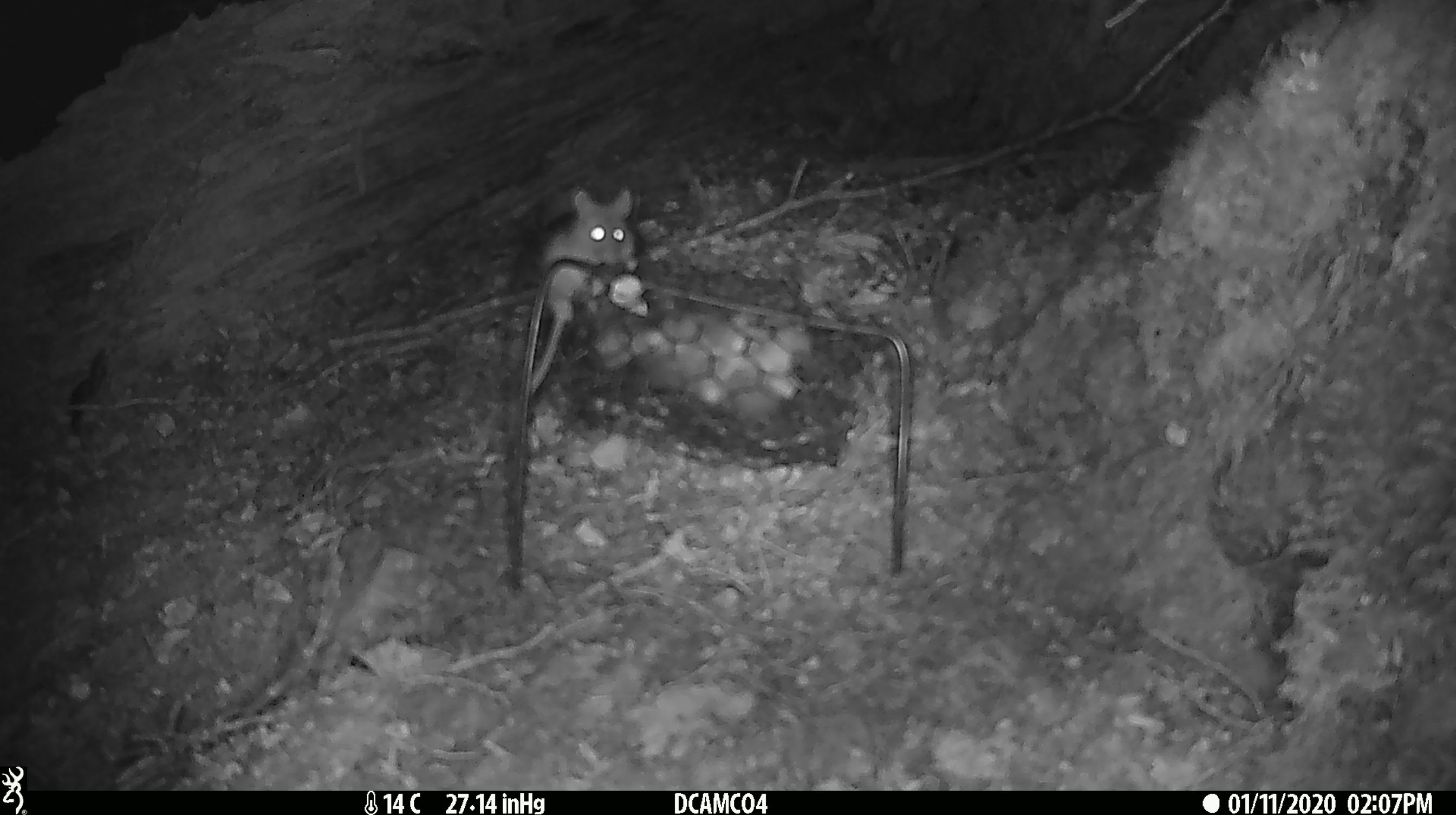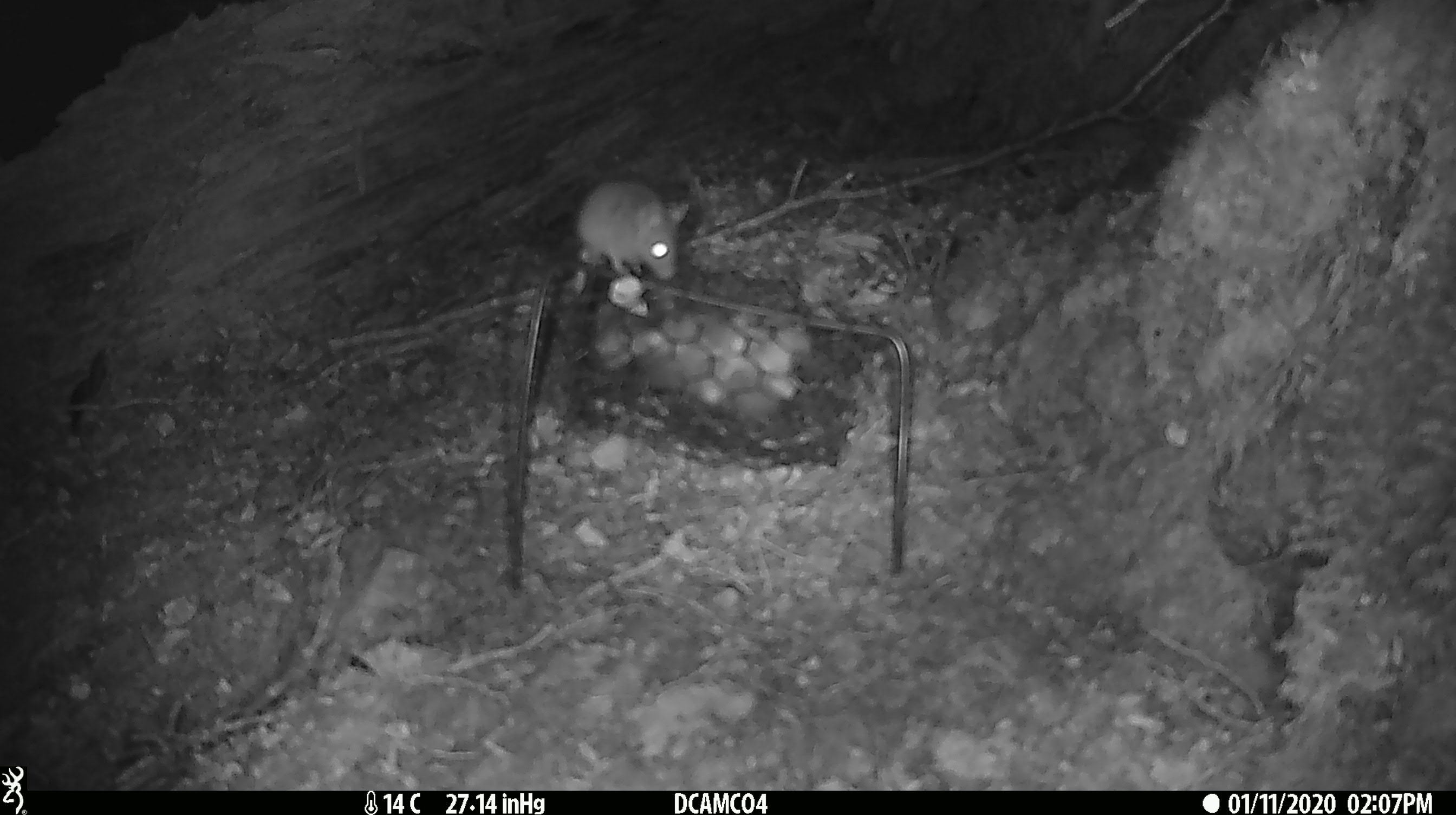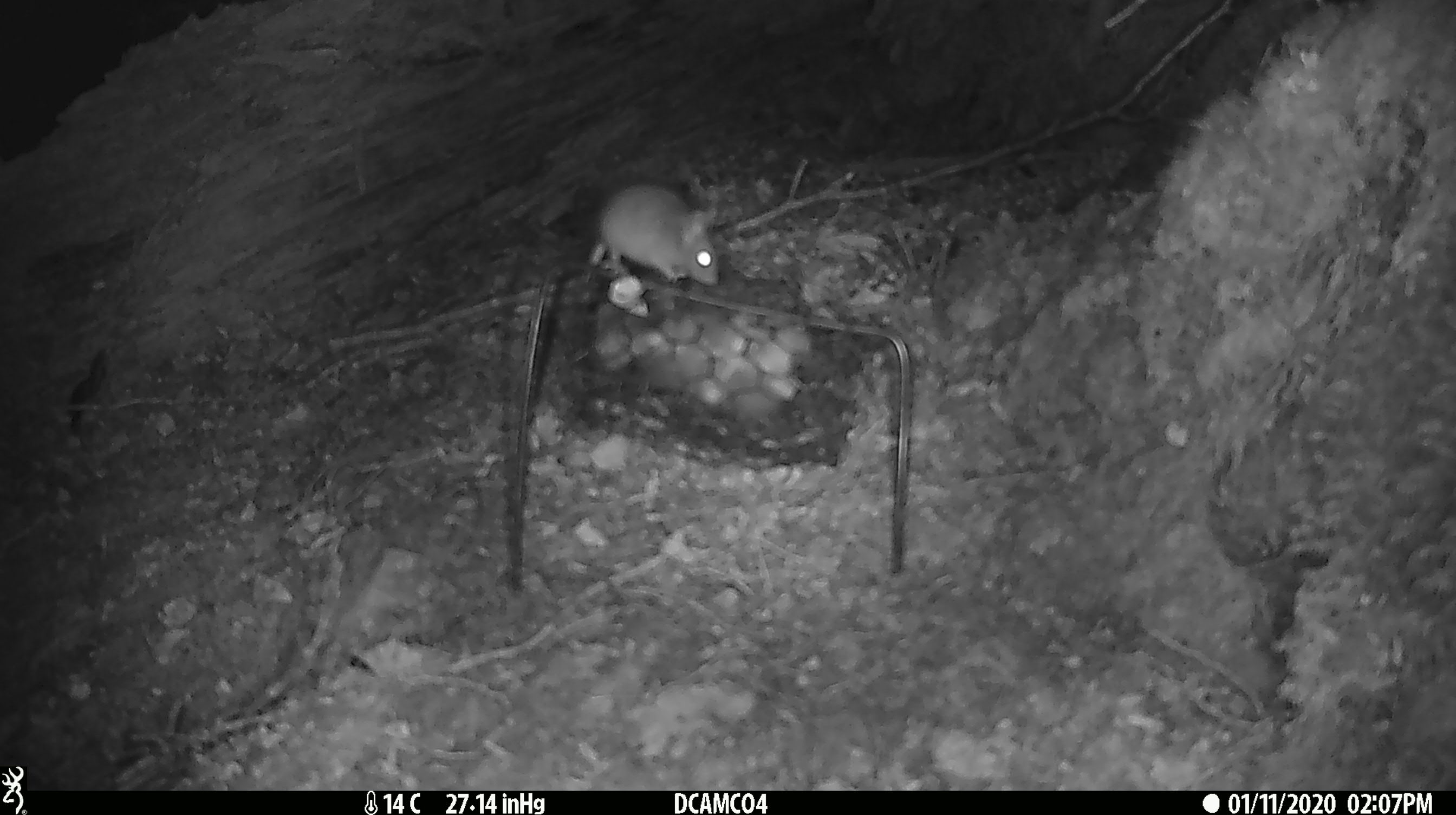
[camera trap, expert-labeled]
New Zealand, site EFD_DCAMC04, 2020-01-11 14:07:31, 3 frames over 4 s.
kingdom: Animalia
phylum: Chordata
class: Mammalia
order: Rodentia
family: Muridae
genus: Mus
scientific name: Mus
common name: mouse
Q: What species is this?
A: Mouse (Mus).